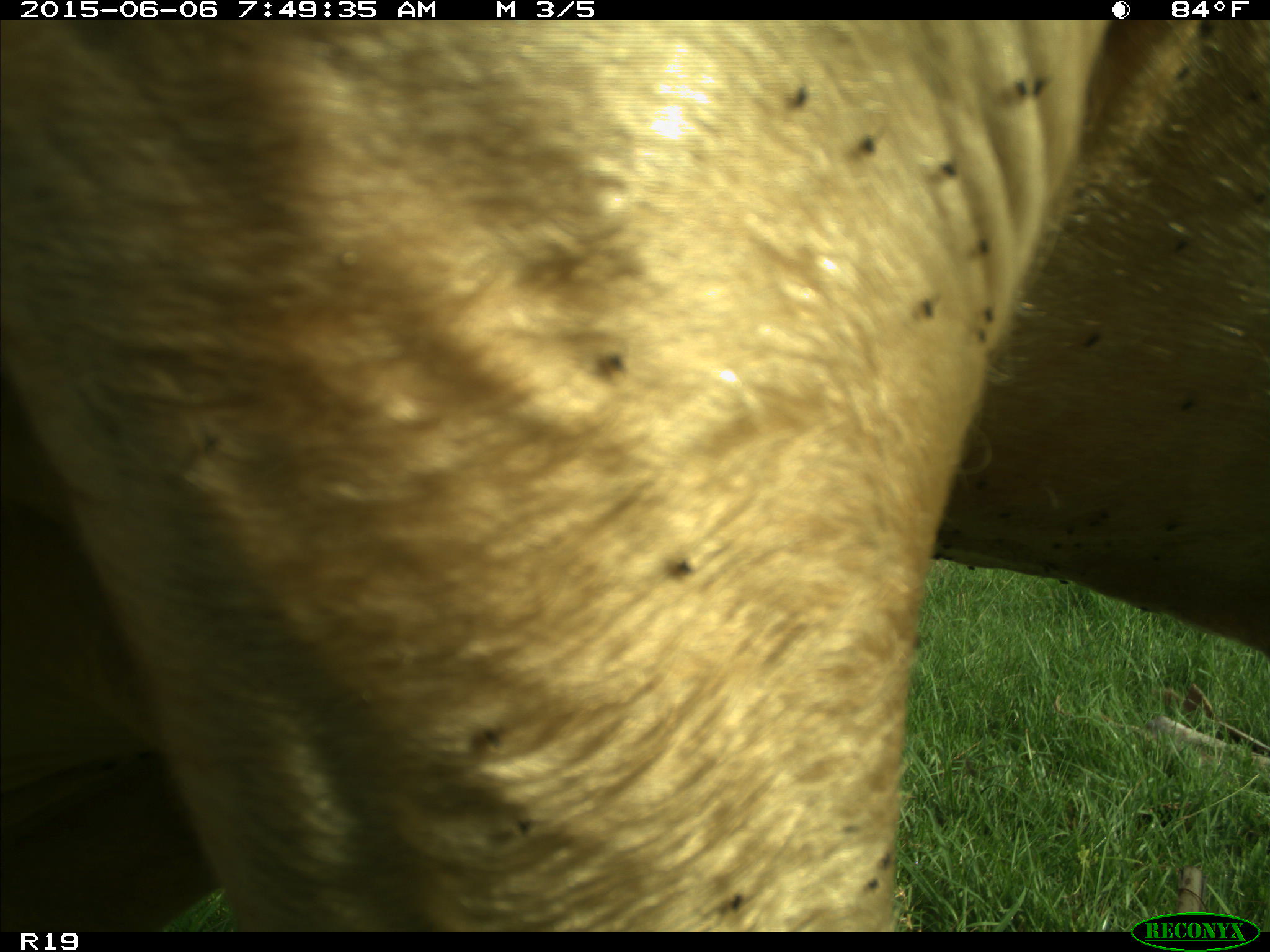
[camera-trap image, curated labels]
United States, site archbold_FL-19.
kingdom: Animalia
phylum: Chordata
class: Mammalia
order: Artiodactyla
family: Bovidae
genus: Bos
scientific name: Bos taurus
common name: domestic cow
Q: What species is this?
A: Bos taurus (domestic cow).